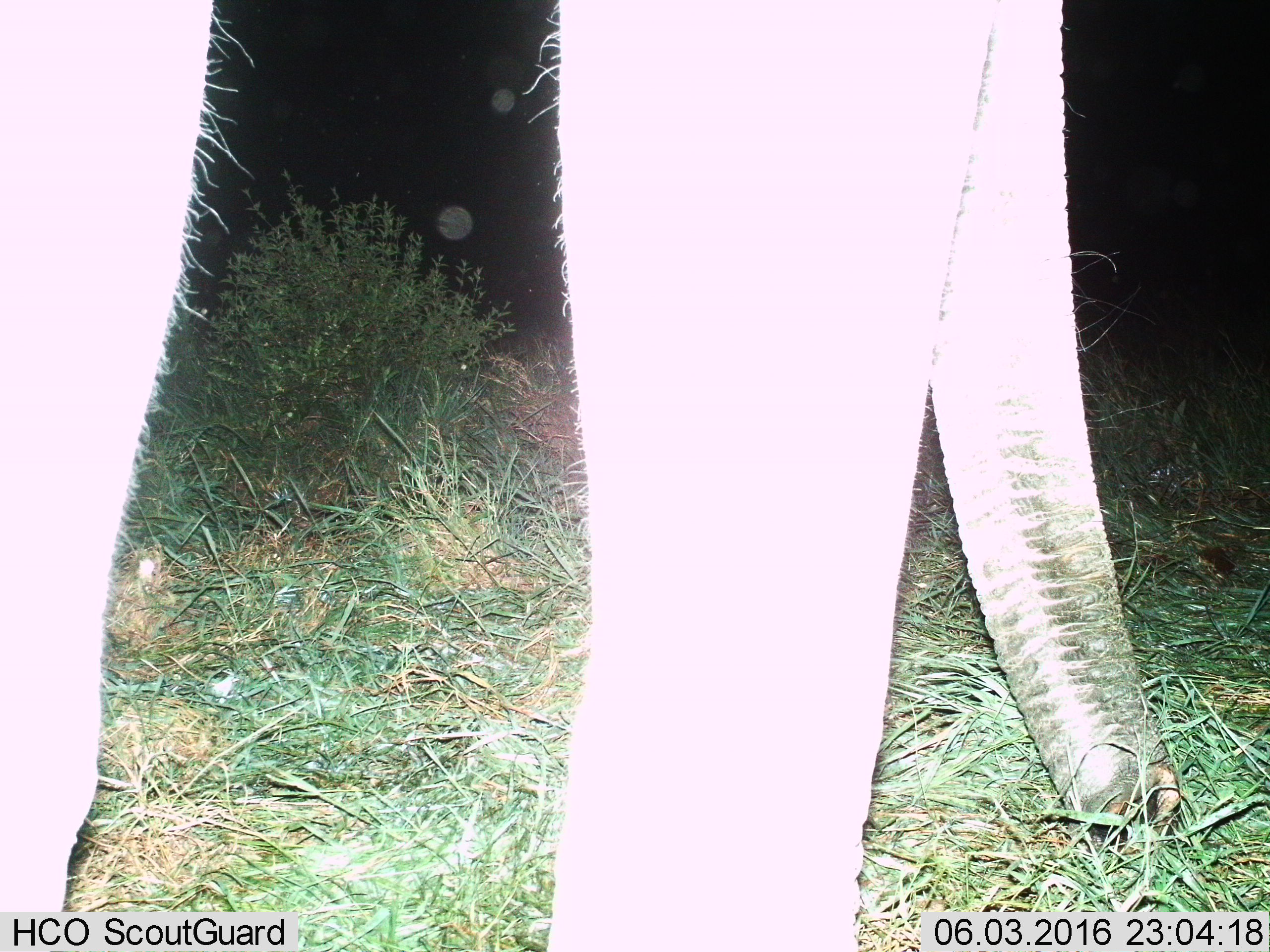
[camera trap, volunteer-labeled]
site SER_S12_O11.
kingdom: Animalia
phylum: Chordata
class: Mammalia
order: Proboscidea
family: Elephantidae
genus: Loxodonta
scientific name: Loxodonta africana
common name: african bush elephant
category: elephant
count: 1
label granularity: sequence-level